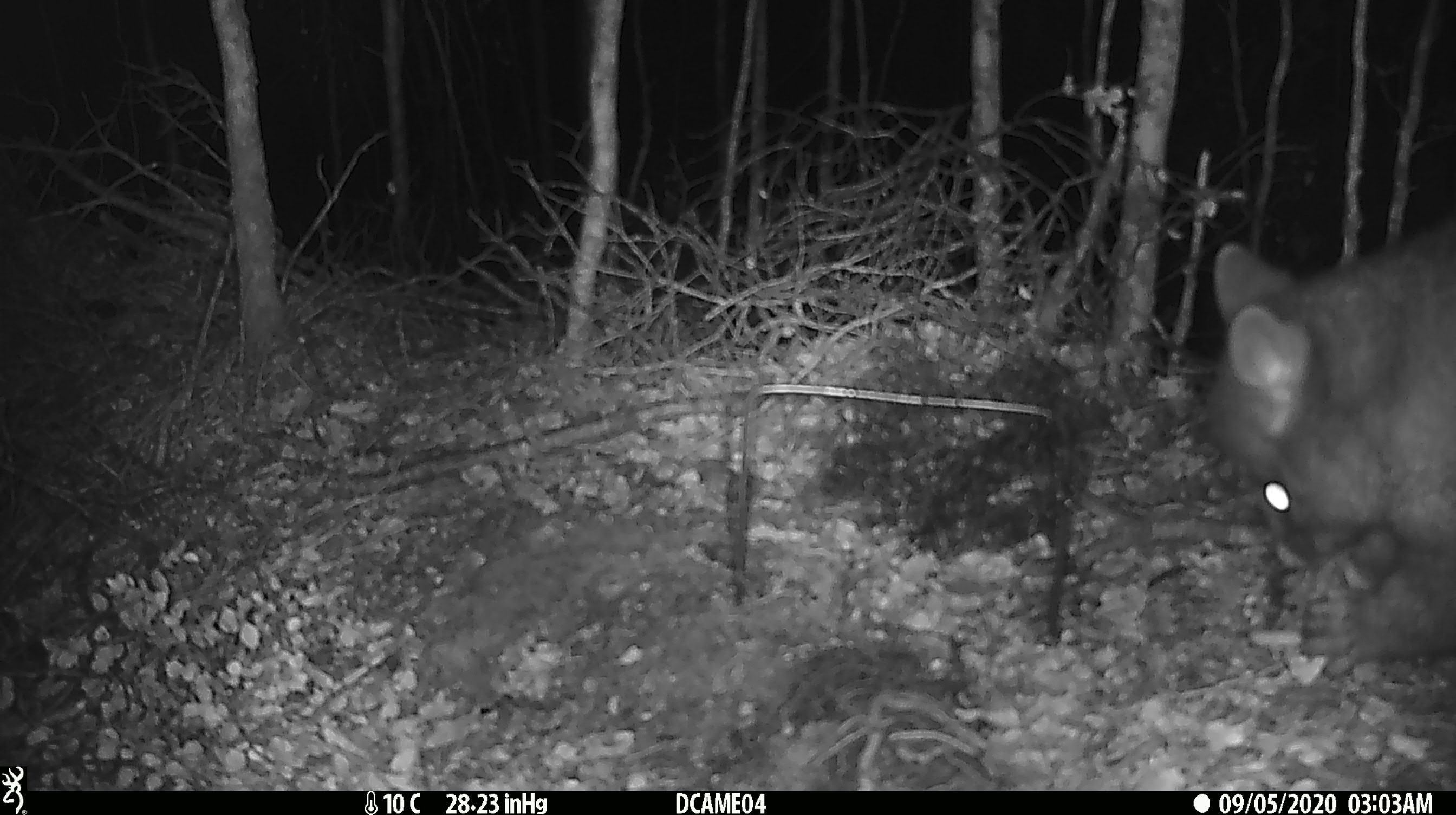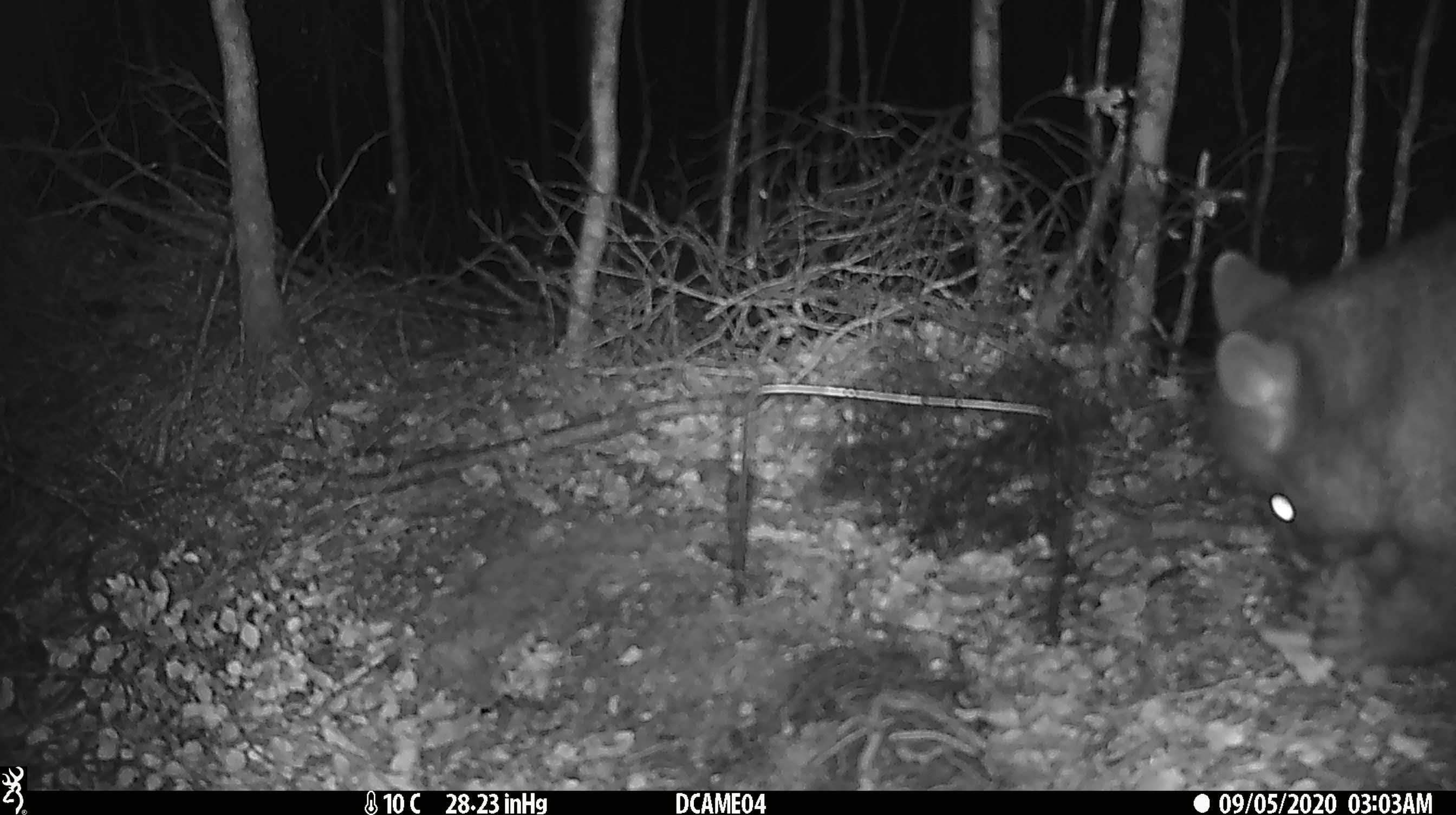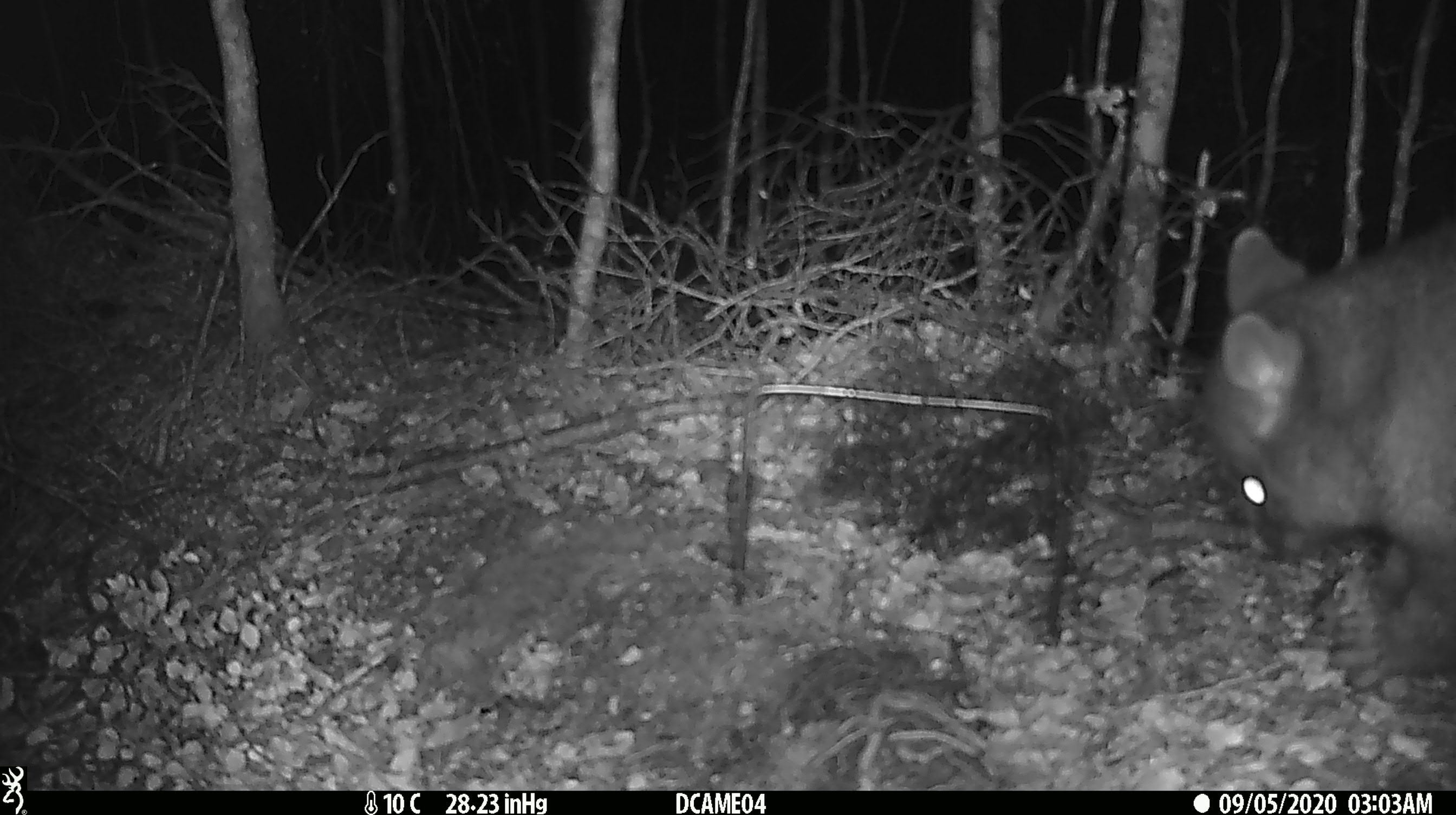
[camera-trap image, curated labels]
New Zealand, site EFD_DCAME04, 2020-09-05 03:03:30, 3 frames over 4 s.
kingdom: Animalia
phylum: Chordata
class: Mammalia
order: Diprotodontia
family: Phalangeridae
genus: Trichosurus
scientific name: Trichosurus vulpecula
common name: common brushtail possum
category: possum